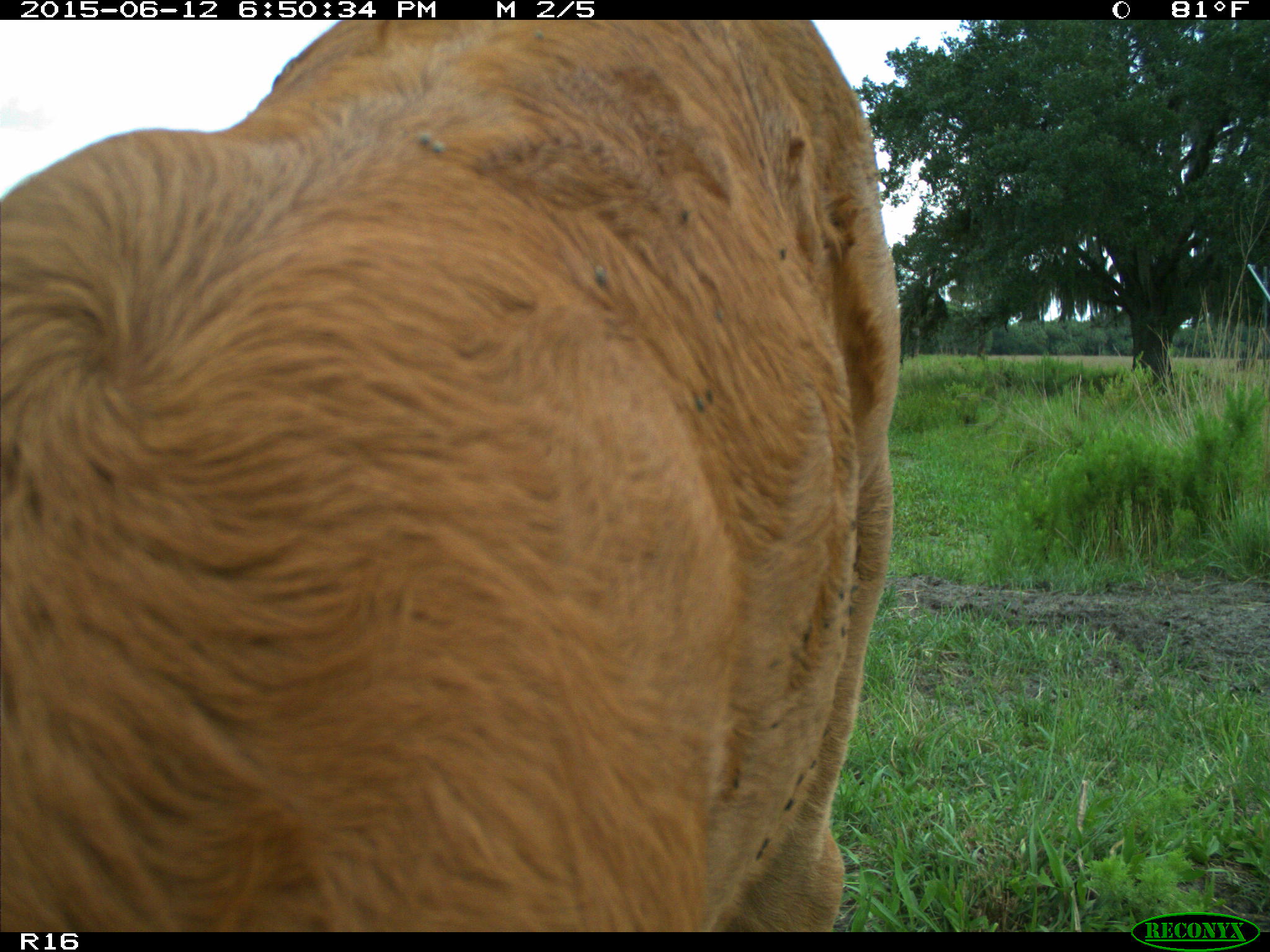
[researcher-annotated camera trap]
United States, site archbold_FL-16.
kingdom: Animalia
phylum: Chordata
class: Mammalia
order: Artiodactyla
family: Bovidae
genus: Bos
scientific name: Bos taurus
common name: domestic cow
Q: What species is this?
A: Bos taurus (domestic cow).